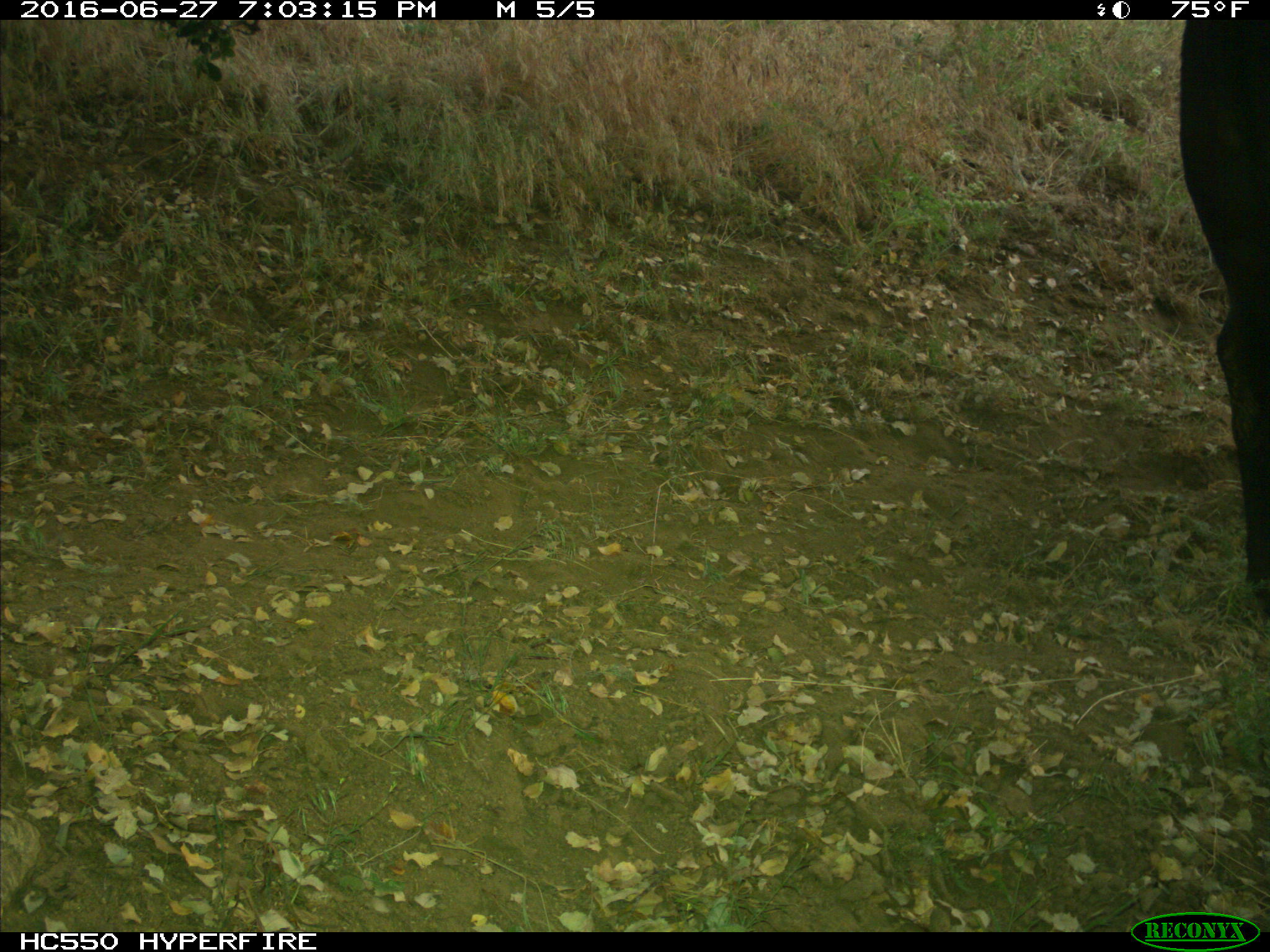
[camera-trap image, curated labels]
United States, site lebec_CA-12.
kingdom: Animalia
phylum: Chordata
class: Mammalia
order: Artiodactyla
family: Bovidae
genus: Bos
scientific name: Bos taurus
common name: domestic cow